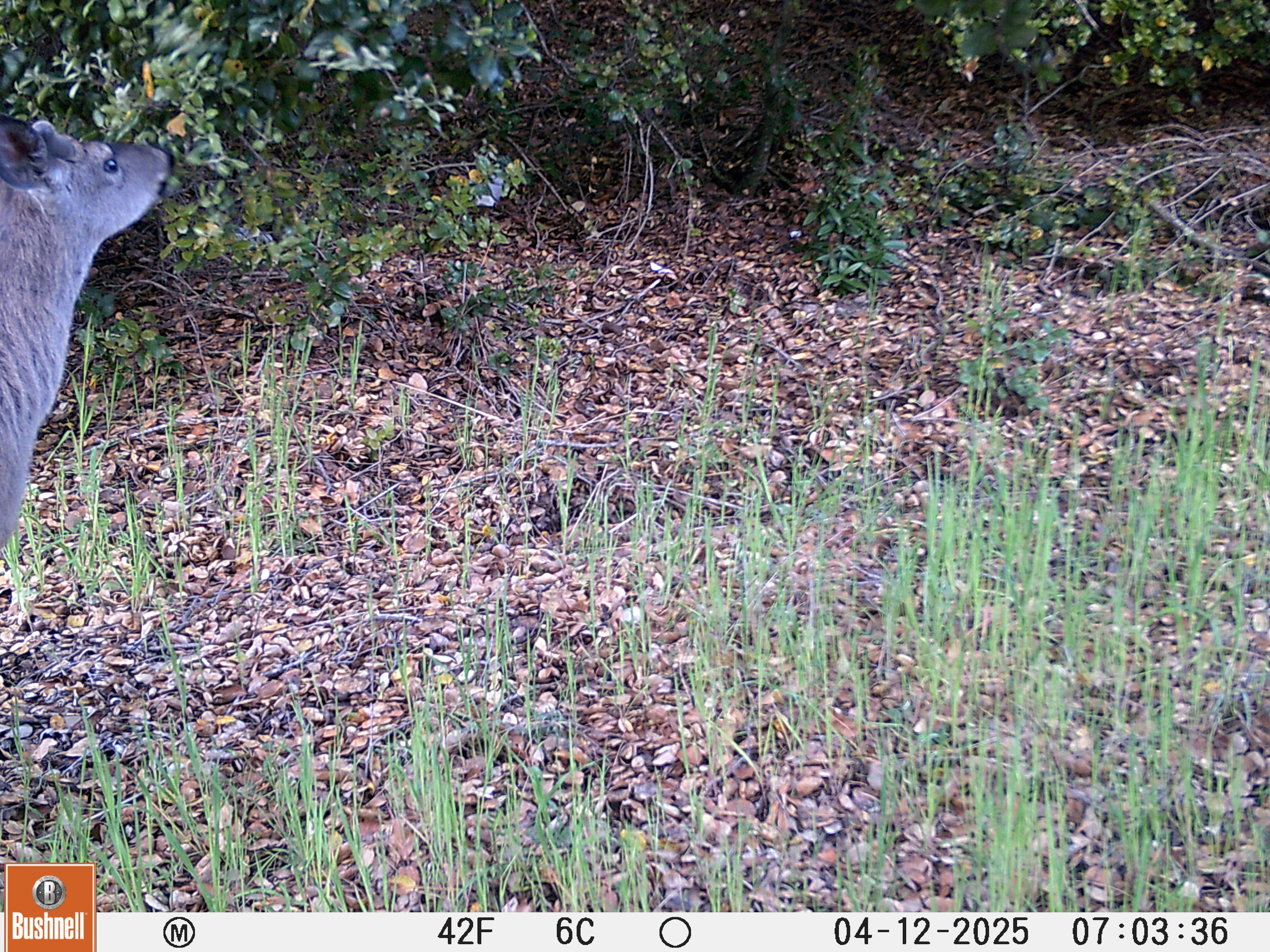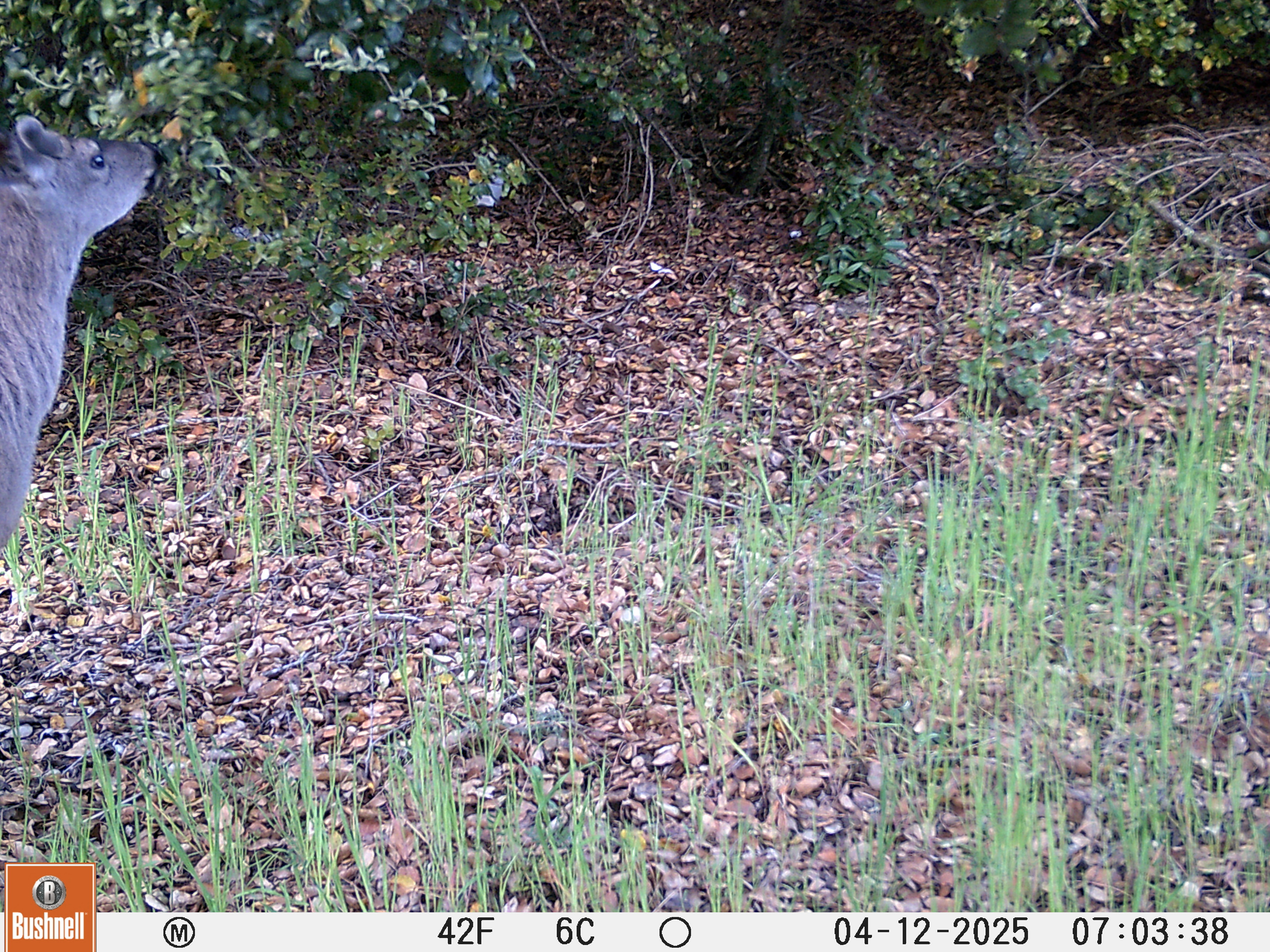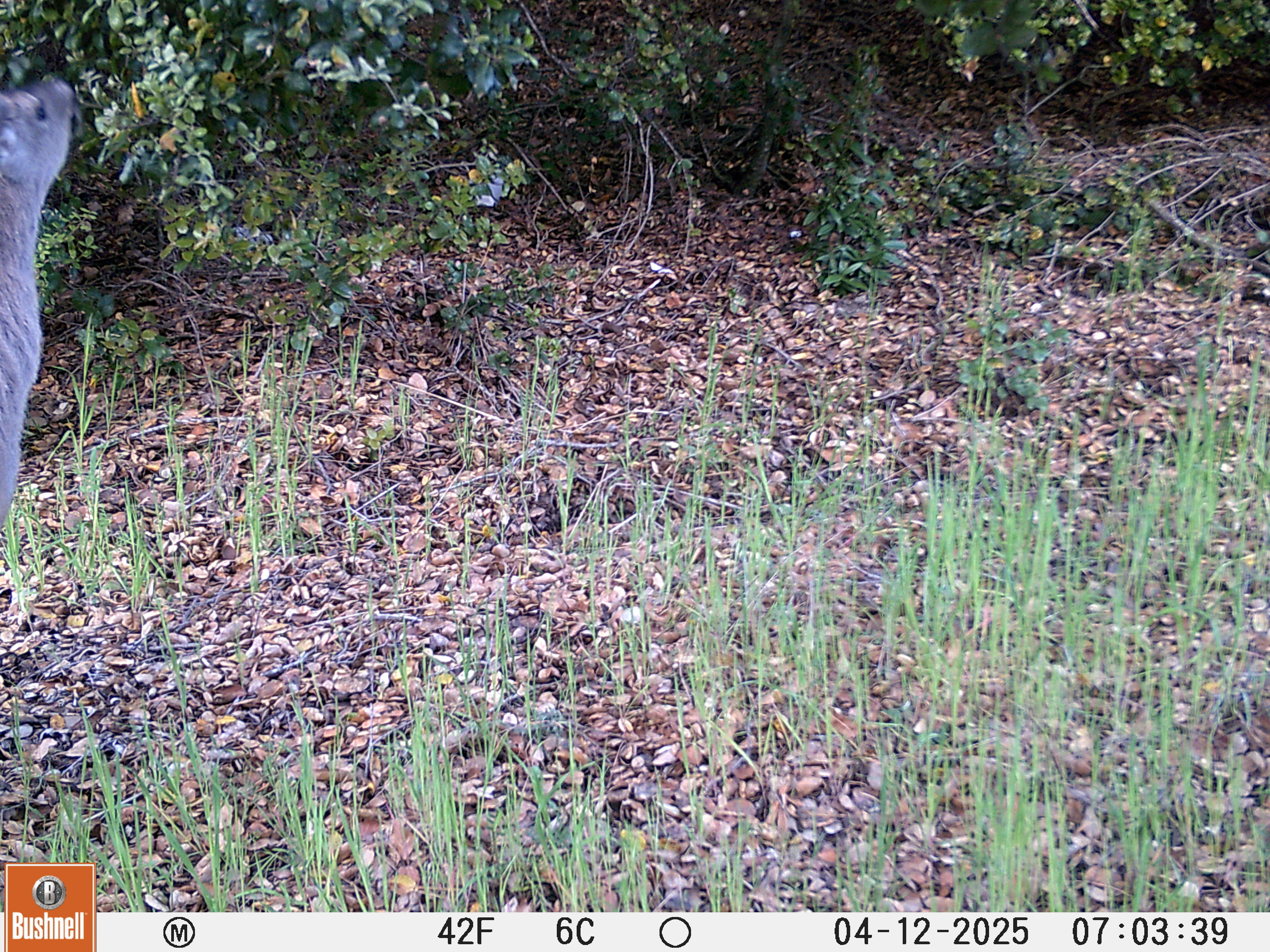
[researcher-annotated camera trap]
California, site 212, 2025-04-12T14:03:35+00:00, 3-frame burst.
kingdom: Animalia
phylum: Chordata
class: Mammalia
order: Artiodactyla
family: Cervidae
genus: Odocoileus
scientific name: Odocoileus hemionus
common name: mule deer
Mule deer (Odocoileus hemionus).